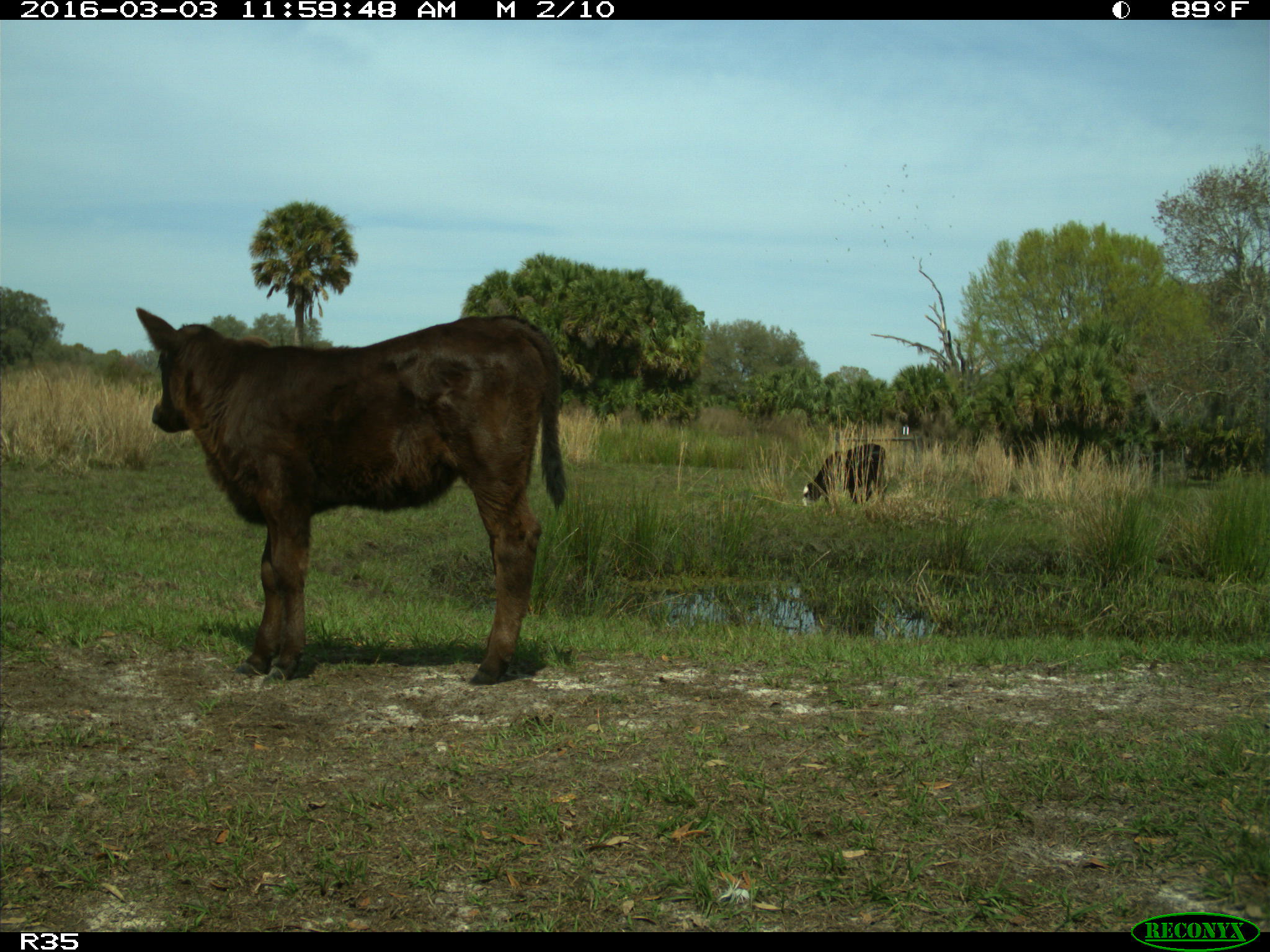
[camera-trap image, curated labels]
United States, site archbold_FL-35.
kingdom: Animalia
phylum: Chordata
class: Mammalia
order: Artiodactyla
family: Bovidae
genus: Bos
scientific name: Bos taurus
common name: domestic cow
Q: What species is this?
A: Bos taurus (domestic cow).